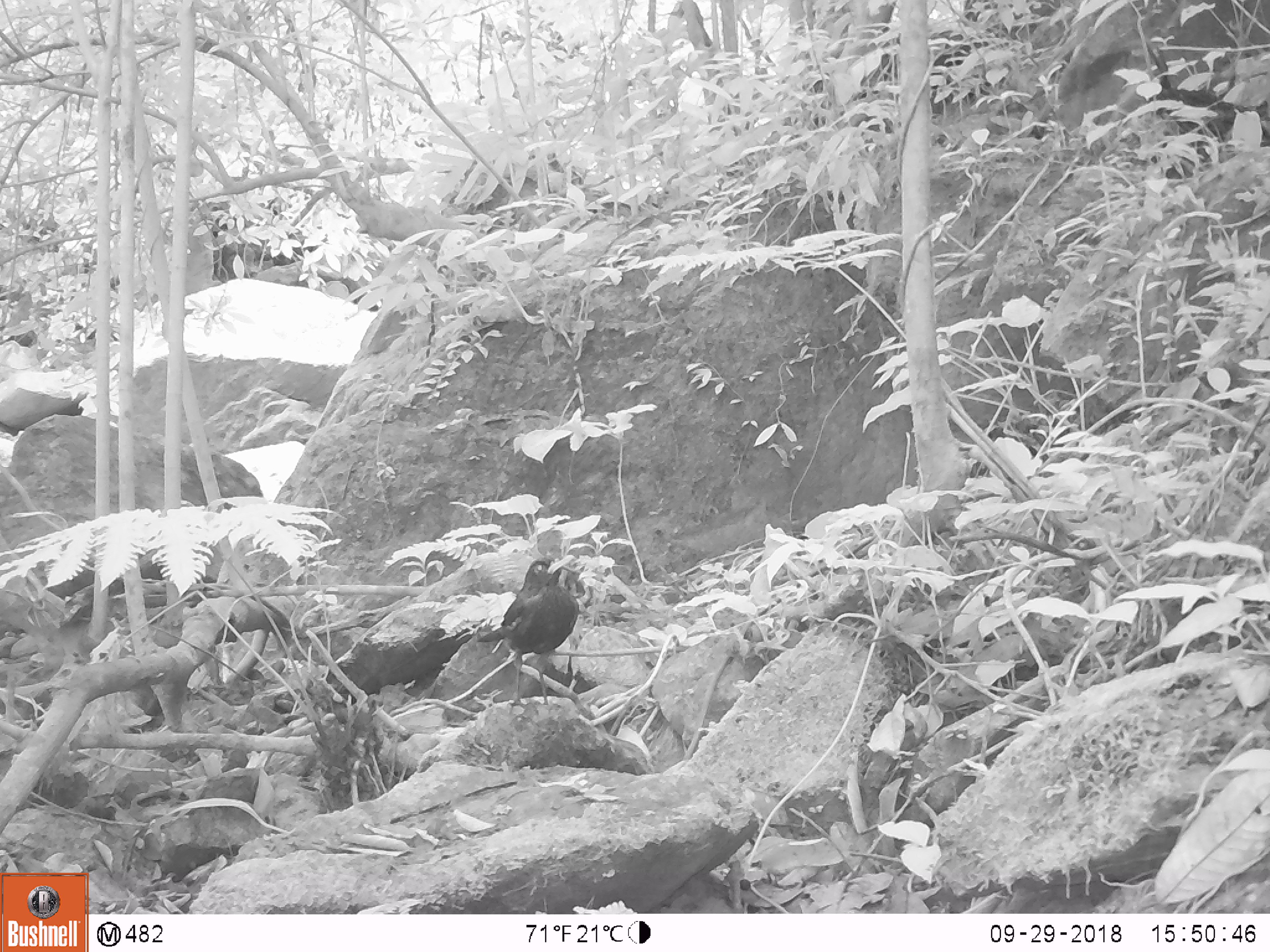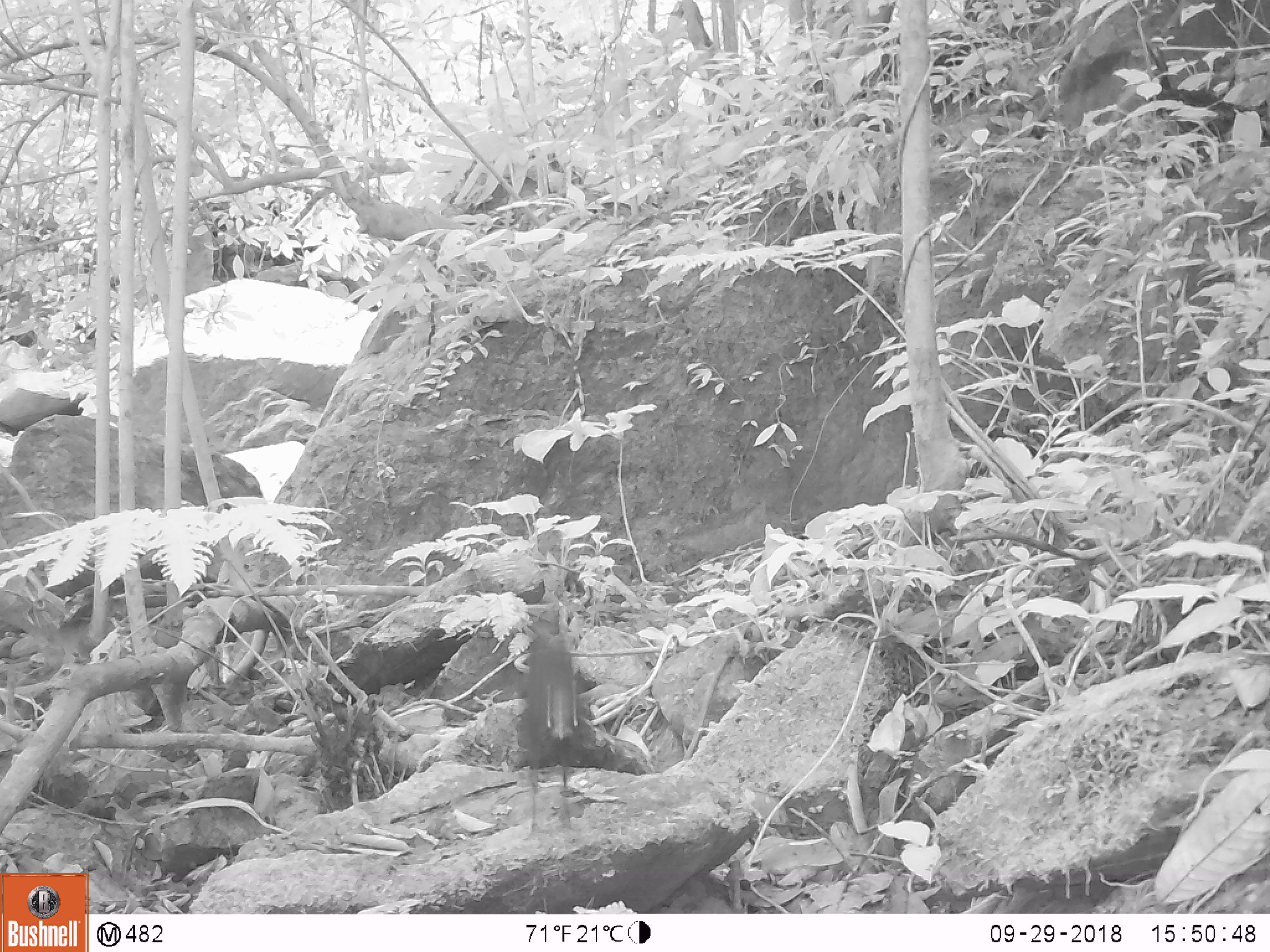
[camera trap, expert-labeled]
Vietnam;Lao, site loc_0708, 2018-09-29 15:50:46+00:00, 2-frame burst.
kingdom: Animalia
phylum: Chordata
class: Aves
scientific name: Aves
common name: bird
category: unidentified bird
Unidentified bird (bird) (Aves). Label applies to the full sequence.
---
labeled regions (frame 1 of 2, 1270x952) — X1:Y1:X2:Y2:
unidentified bird: 477:554:579:714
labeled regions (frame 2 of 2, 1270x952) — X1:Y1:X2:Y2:
unidentified bird: 512:622:600:841